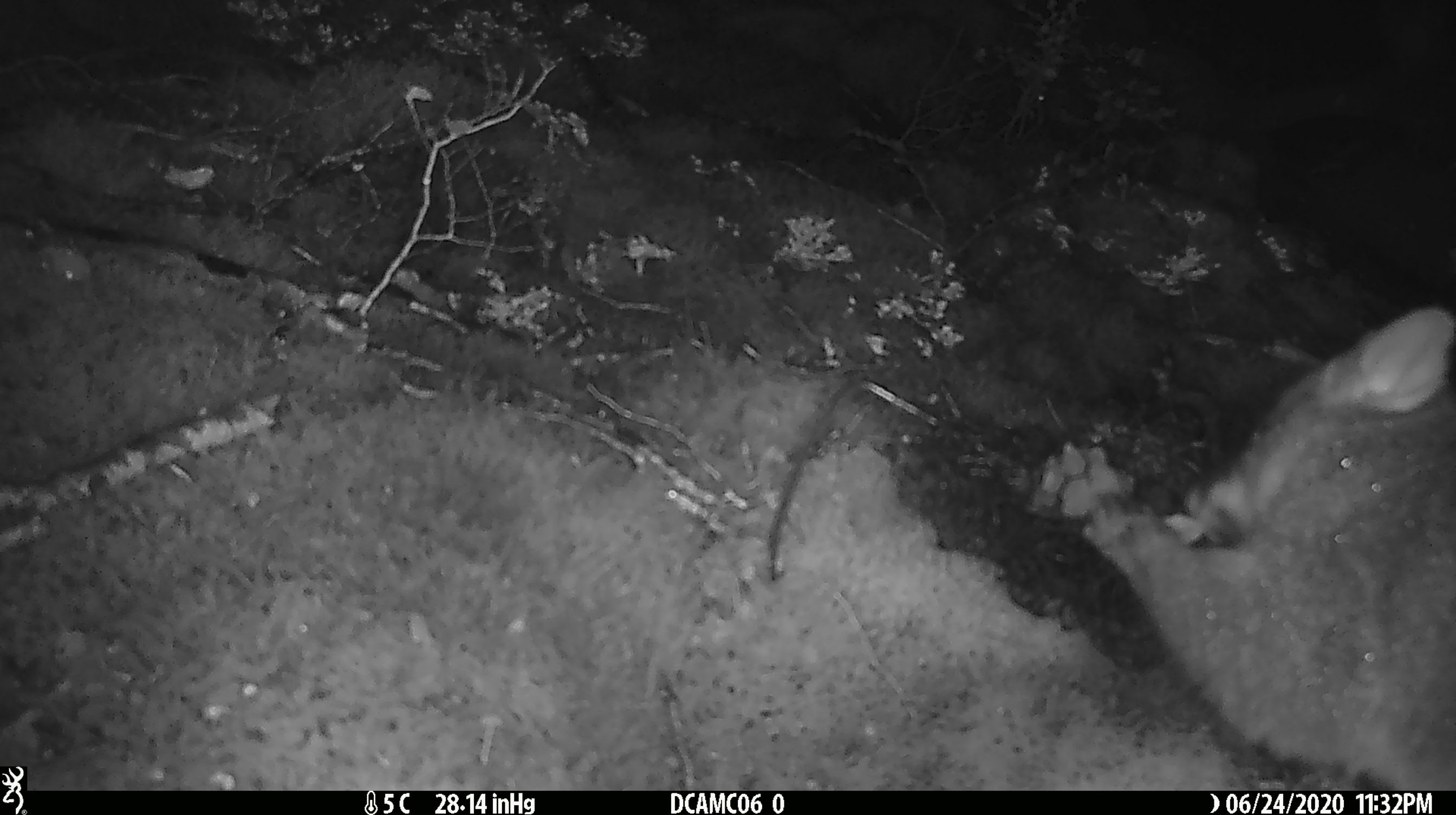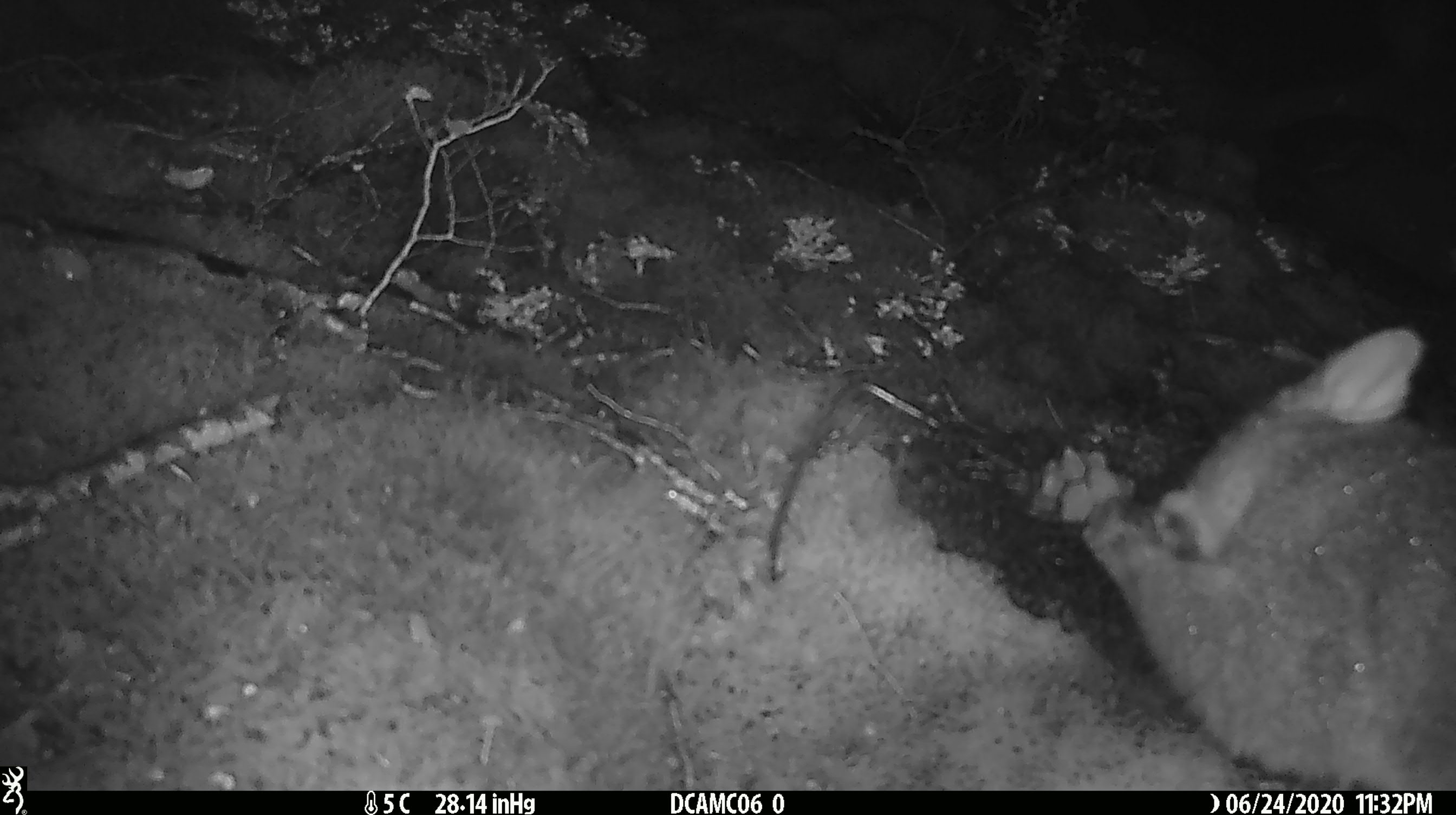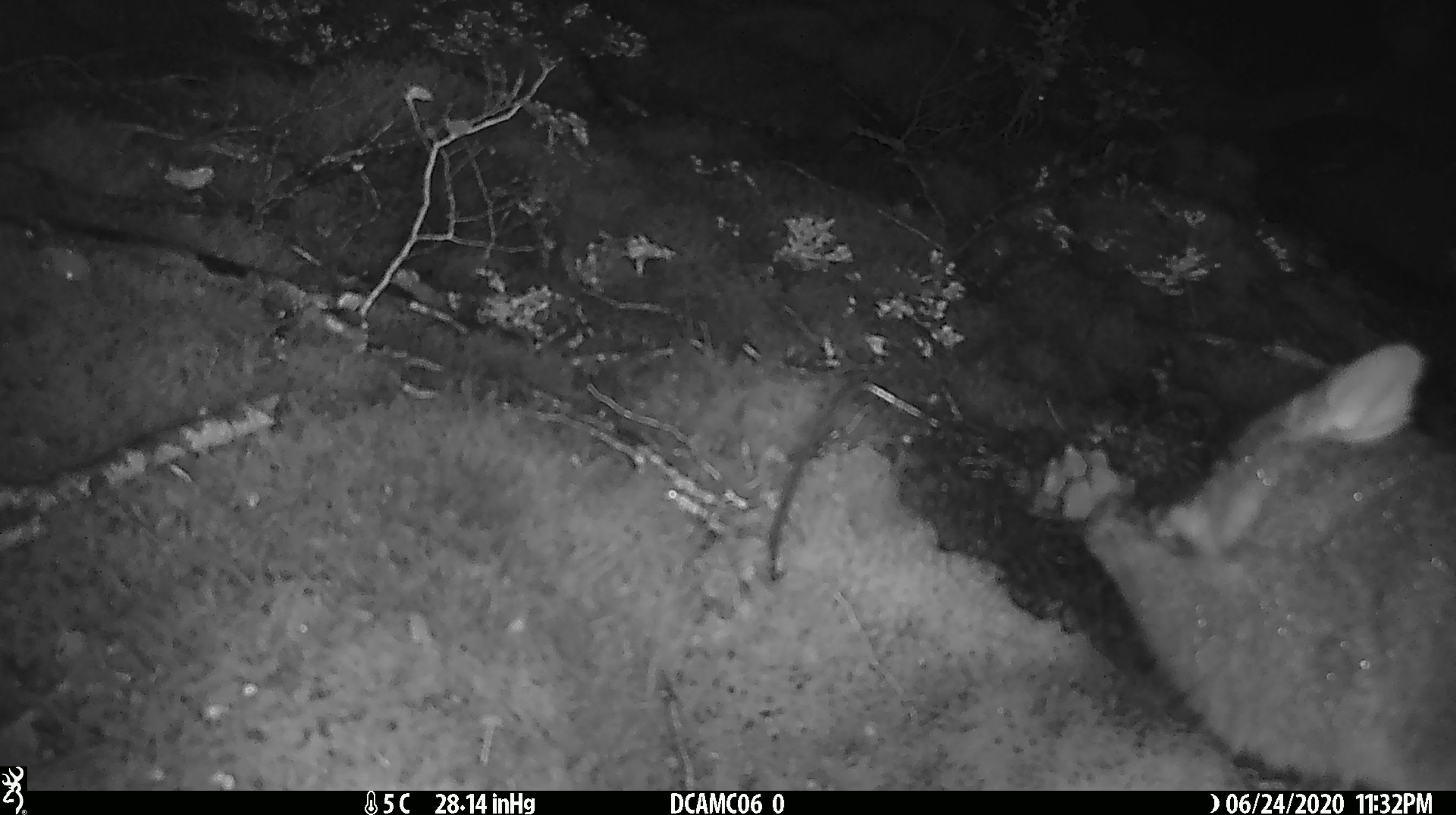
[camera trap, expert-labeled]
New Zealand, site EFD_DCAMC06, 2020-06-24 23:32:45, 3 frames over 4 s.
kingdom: Animalia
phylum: Chordata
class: Mammalia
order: Diprotodontia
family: Phalangeridae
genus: Trichosurus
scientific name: Trichosurus vulpecula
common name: common brushtail possum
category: possum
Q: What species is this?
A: Possum (common brushtail possum) (Trichosurus vulpecula).